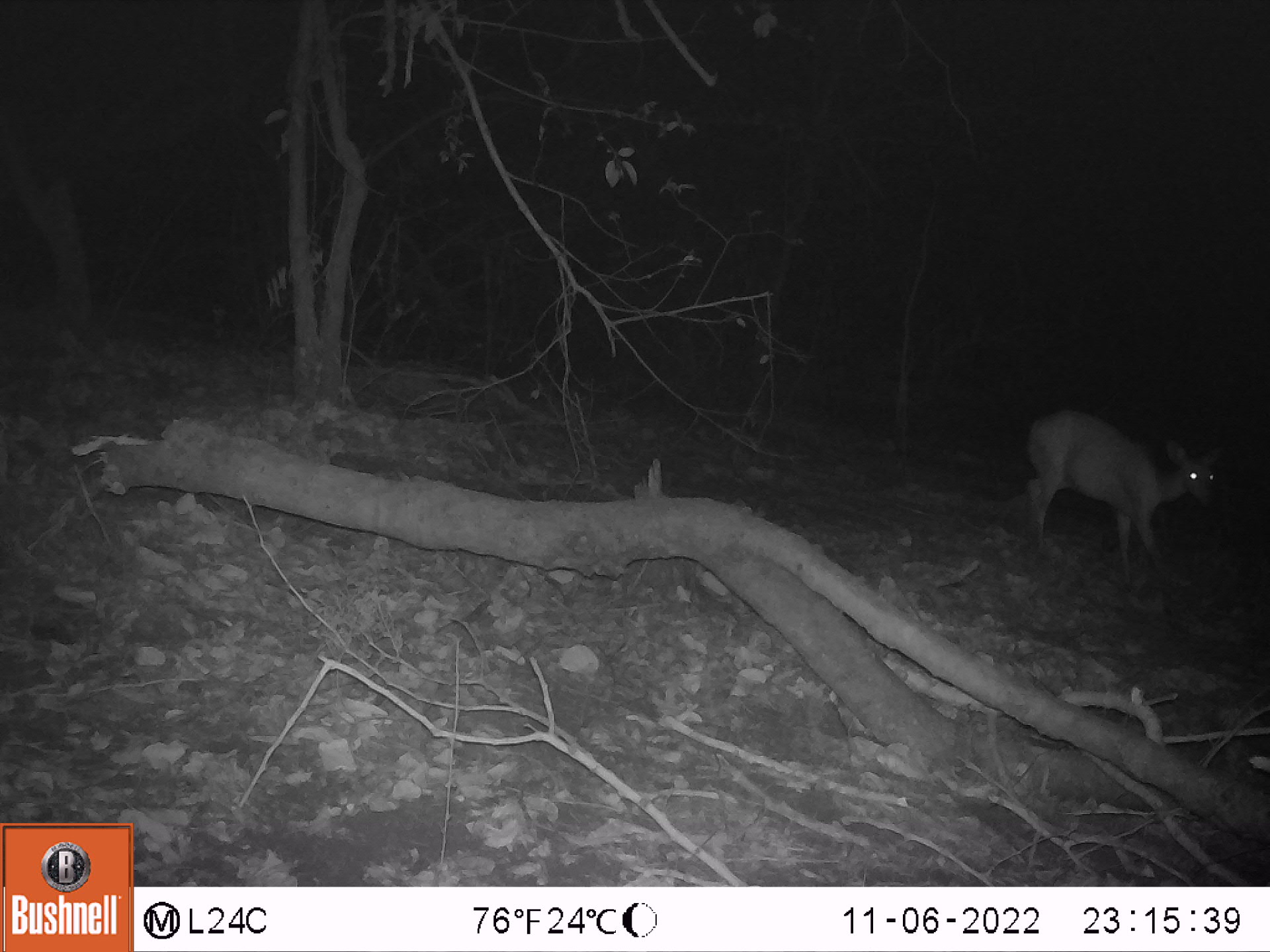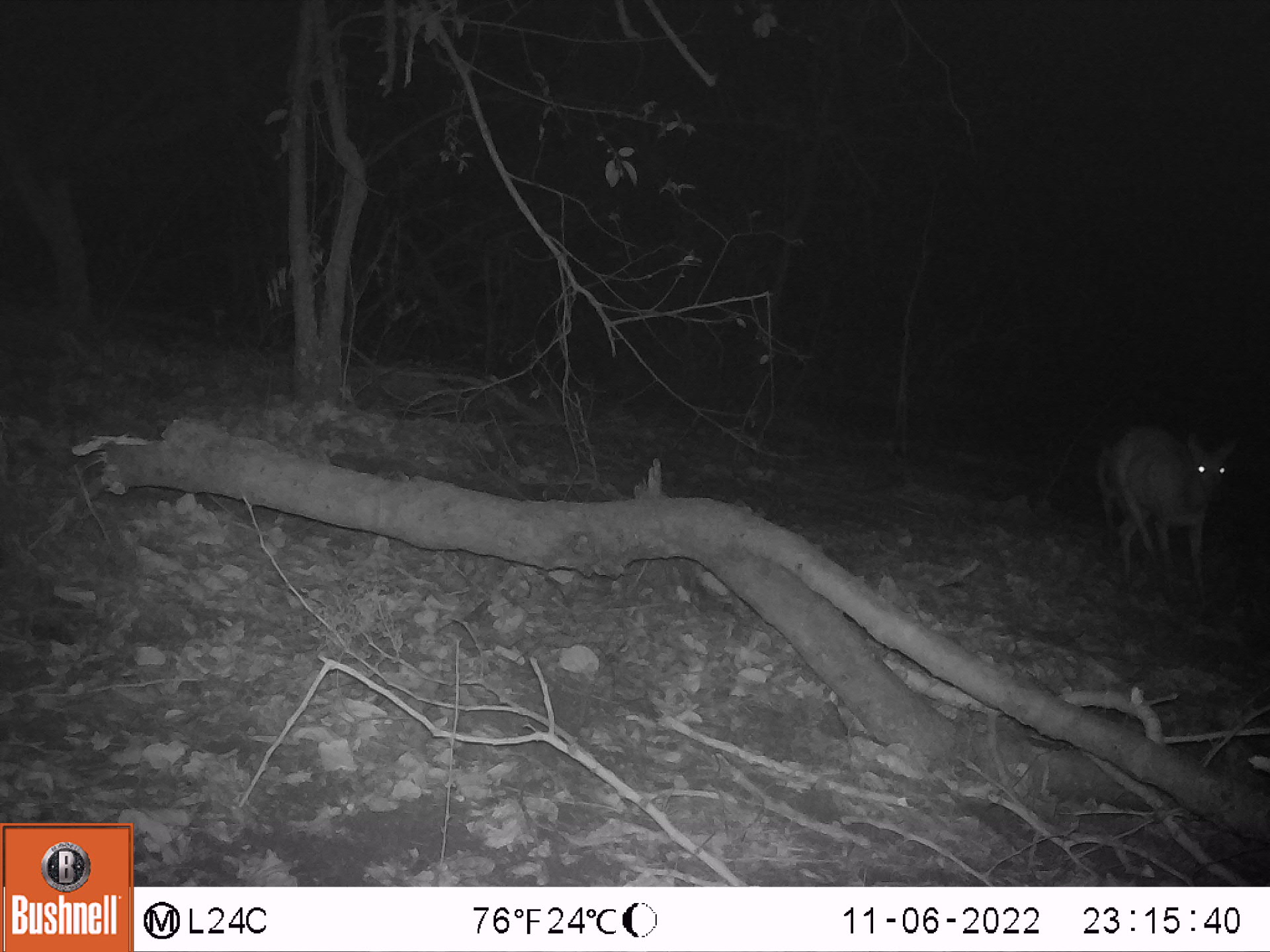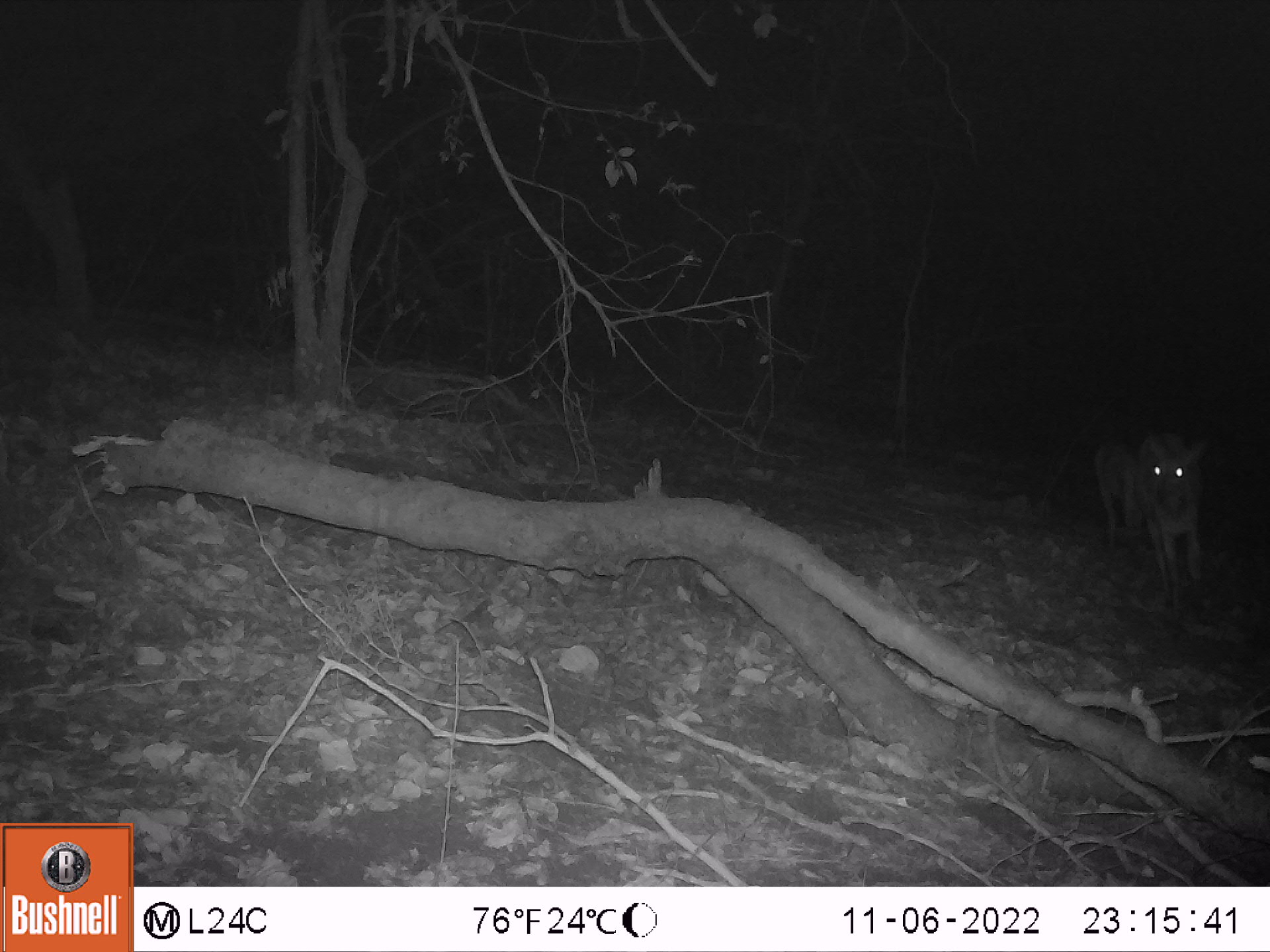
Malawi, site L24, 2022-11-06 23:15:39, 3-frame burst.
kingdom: Animalia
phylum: Chordata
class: Mammalia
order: Artiodactyla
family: Bovidae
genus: Tragelaphus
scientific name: Tragelaphus sylvaticus sylvaticus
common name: cape bushbuck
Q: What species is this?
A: Cape bushbuck (Tragelaphus sylvaticus sylvaticus).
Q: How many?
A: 1.